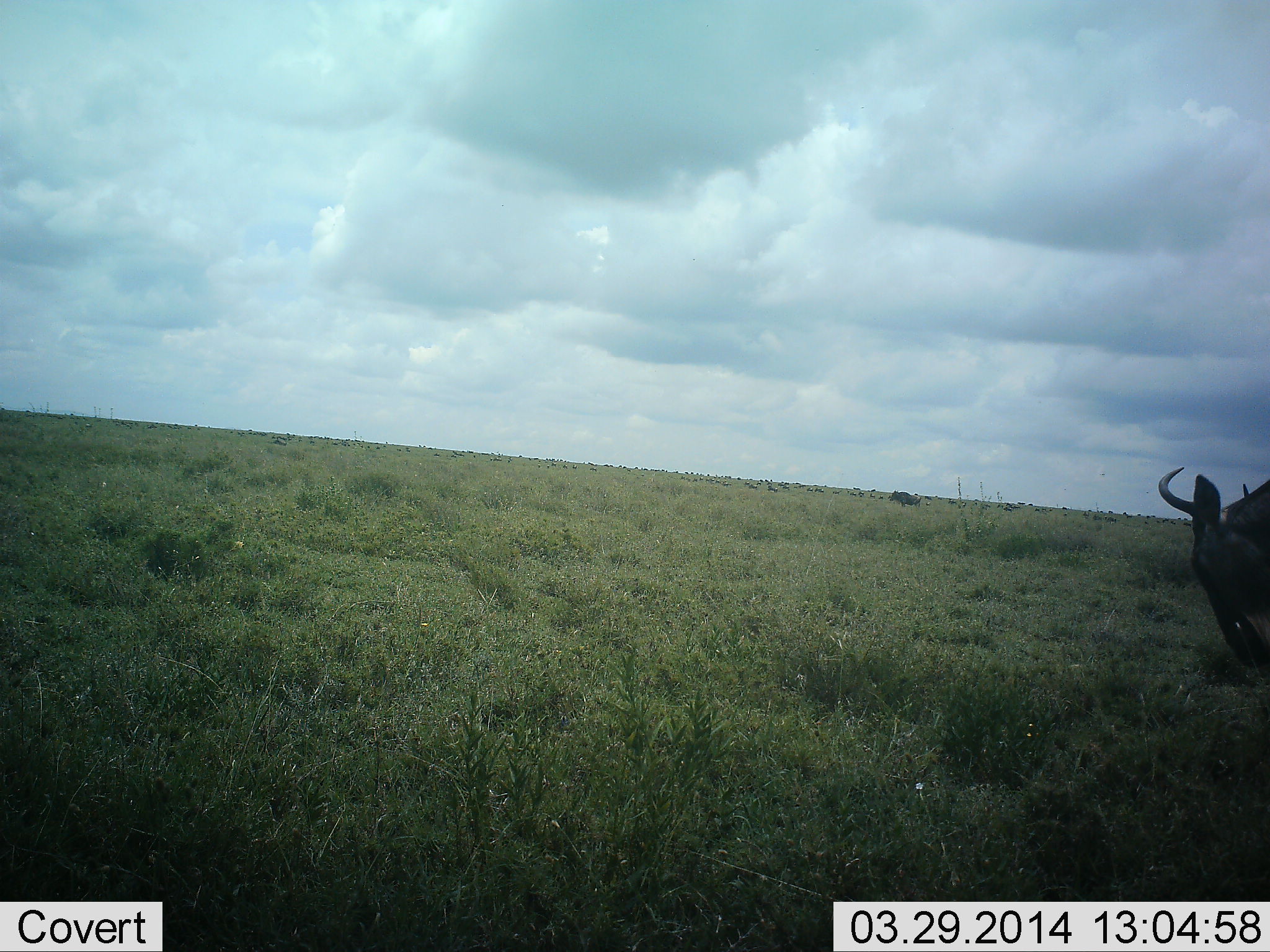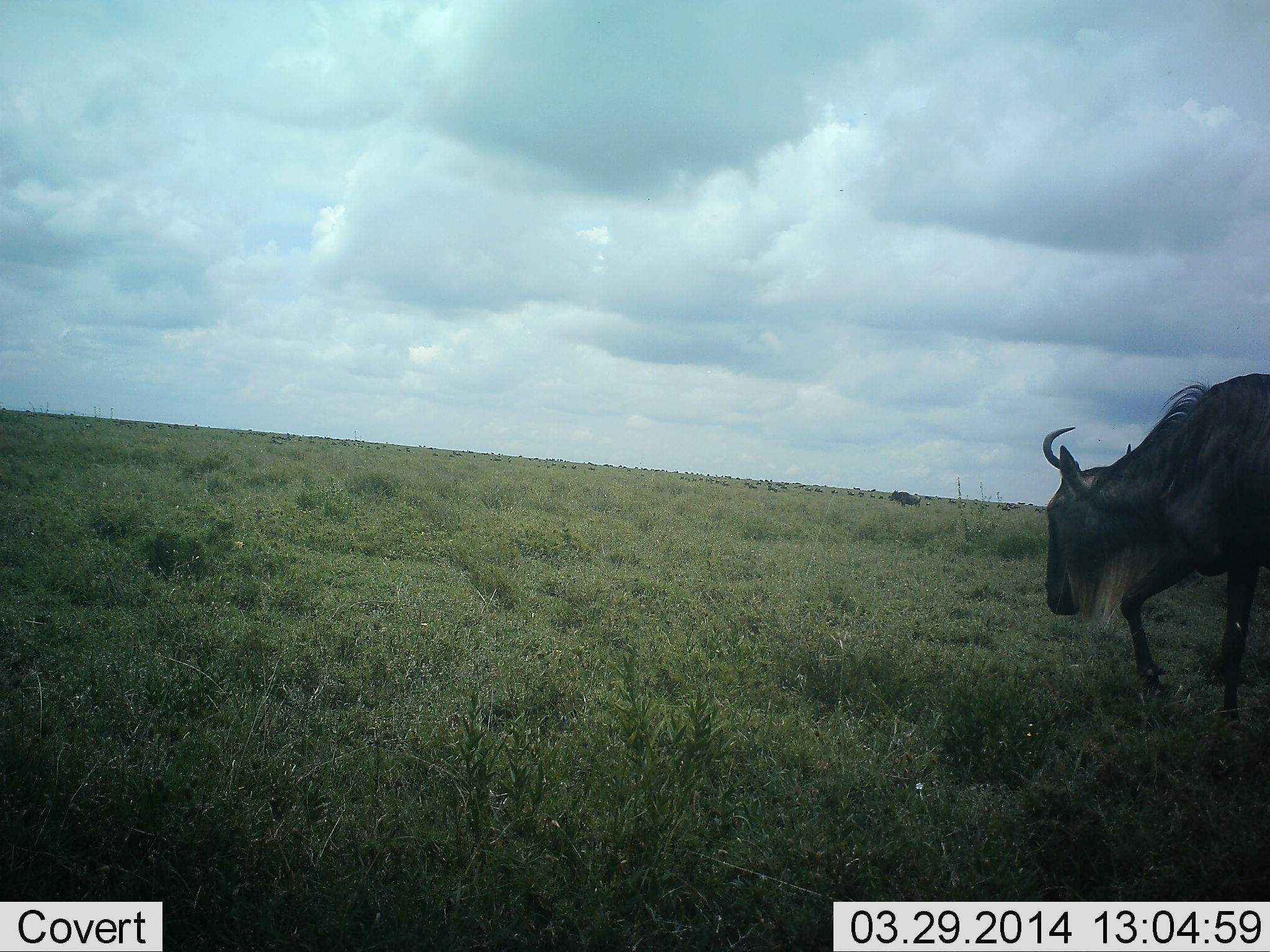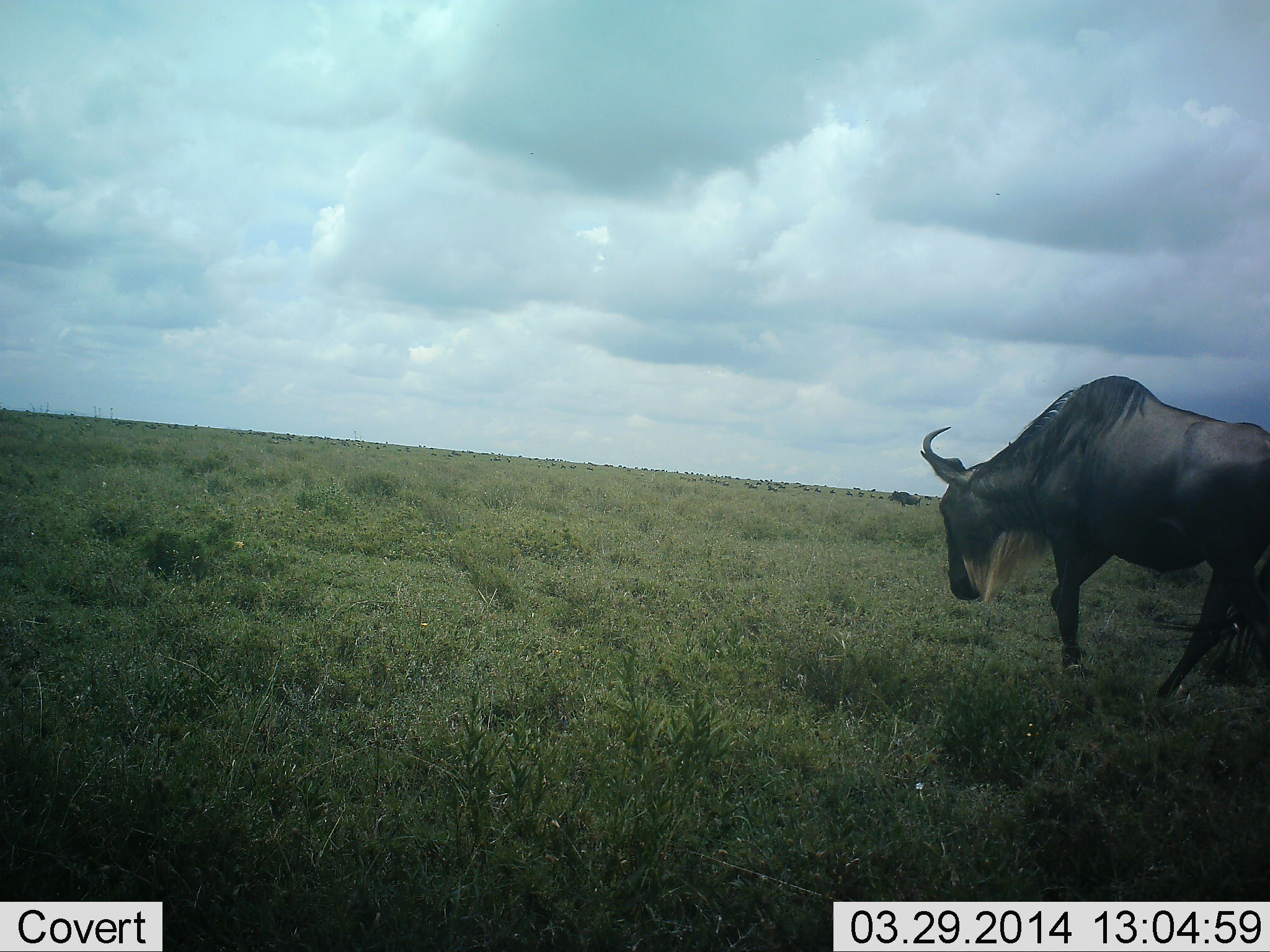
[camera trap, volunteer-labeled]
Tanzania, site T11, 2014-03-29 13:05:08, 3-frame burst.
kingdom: Animalia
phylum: Chordata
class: Mammalia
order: Artiodactyla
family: Bovidae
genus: Connochaetes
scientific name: Connochaetes taurinus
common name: blue wildebeest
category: wildebeest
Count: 1.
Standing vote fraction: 10%.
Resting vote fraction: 0%.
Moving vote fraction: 100%.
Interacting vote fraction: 0%.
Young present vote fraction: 0%.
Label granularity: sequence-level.